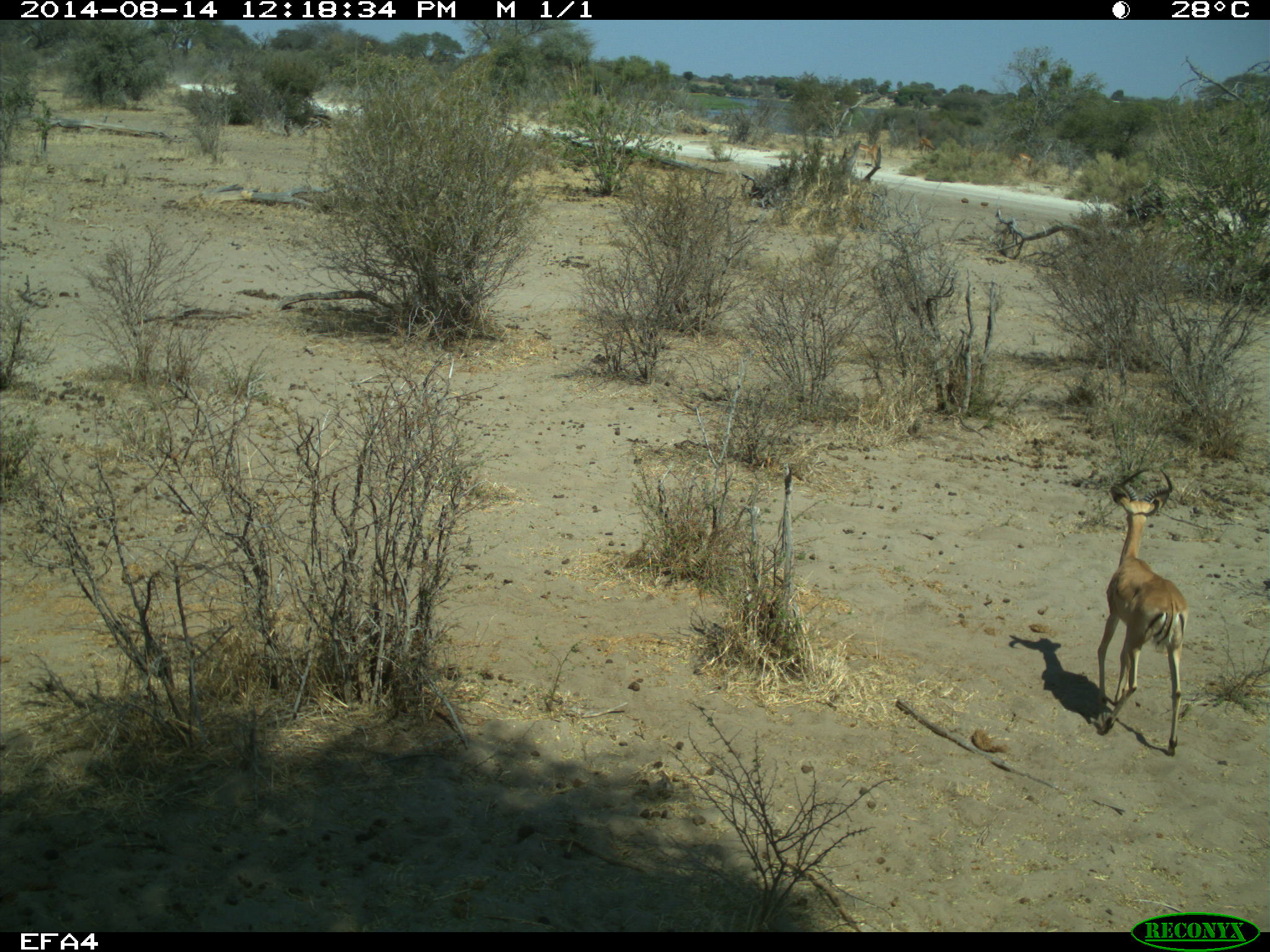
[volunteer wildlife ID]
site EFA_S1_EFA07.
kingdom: Animalia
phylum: Chordata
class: Mammalia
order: Artiodactyla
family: Bovidae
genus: Aepyceros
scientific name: Aepyceros melampus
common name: impala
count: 1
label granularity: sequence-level